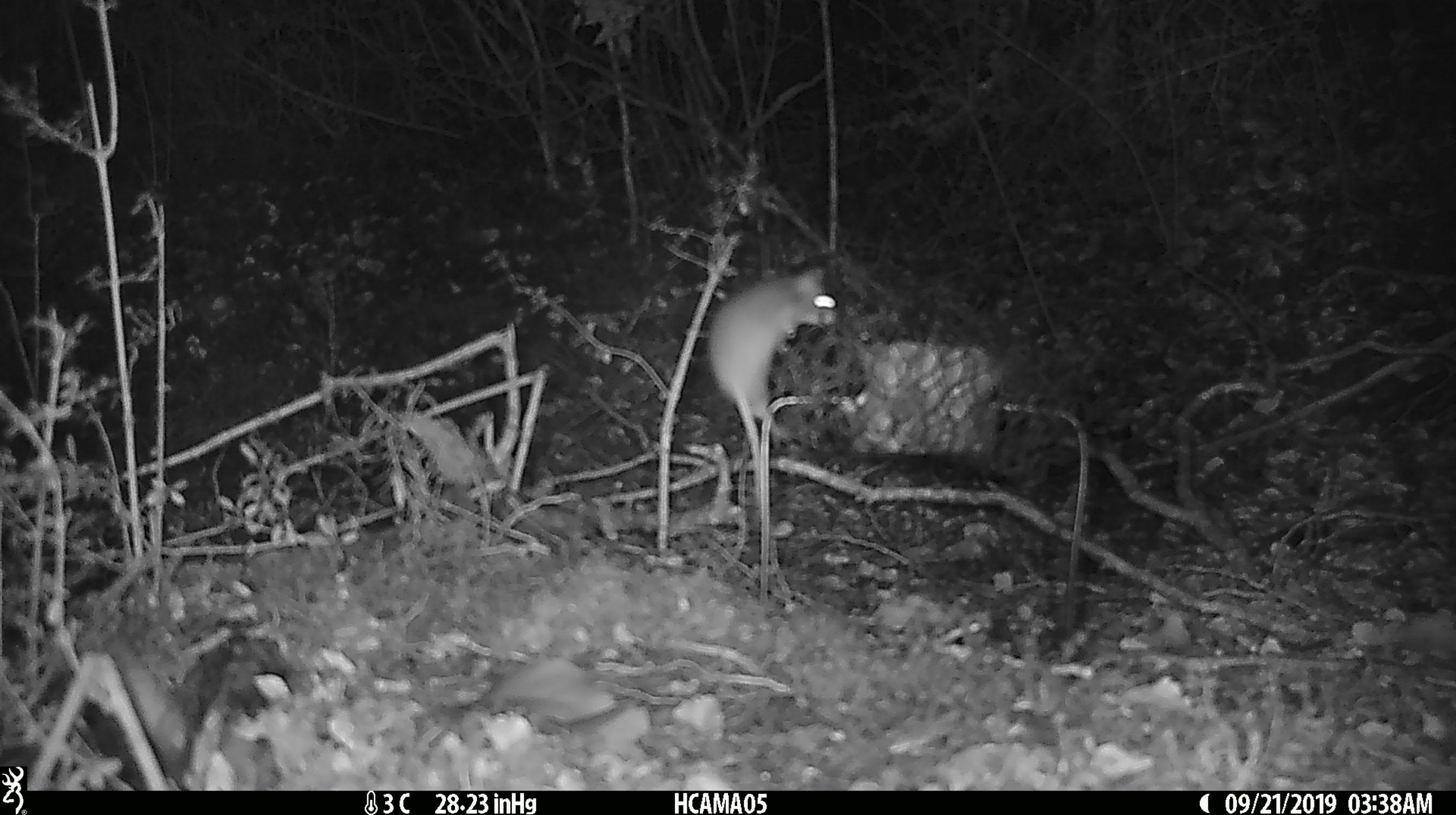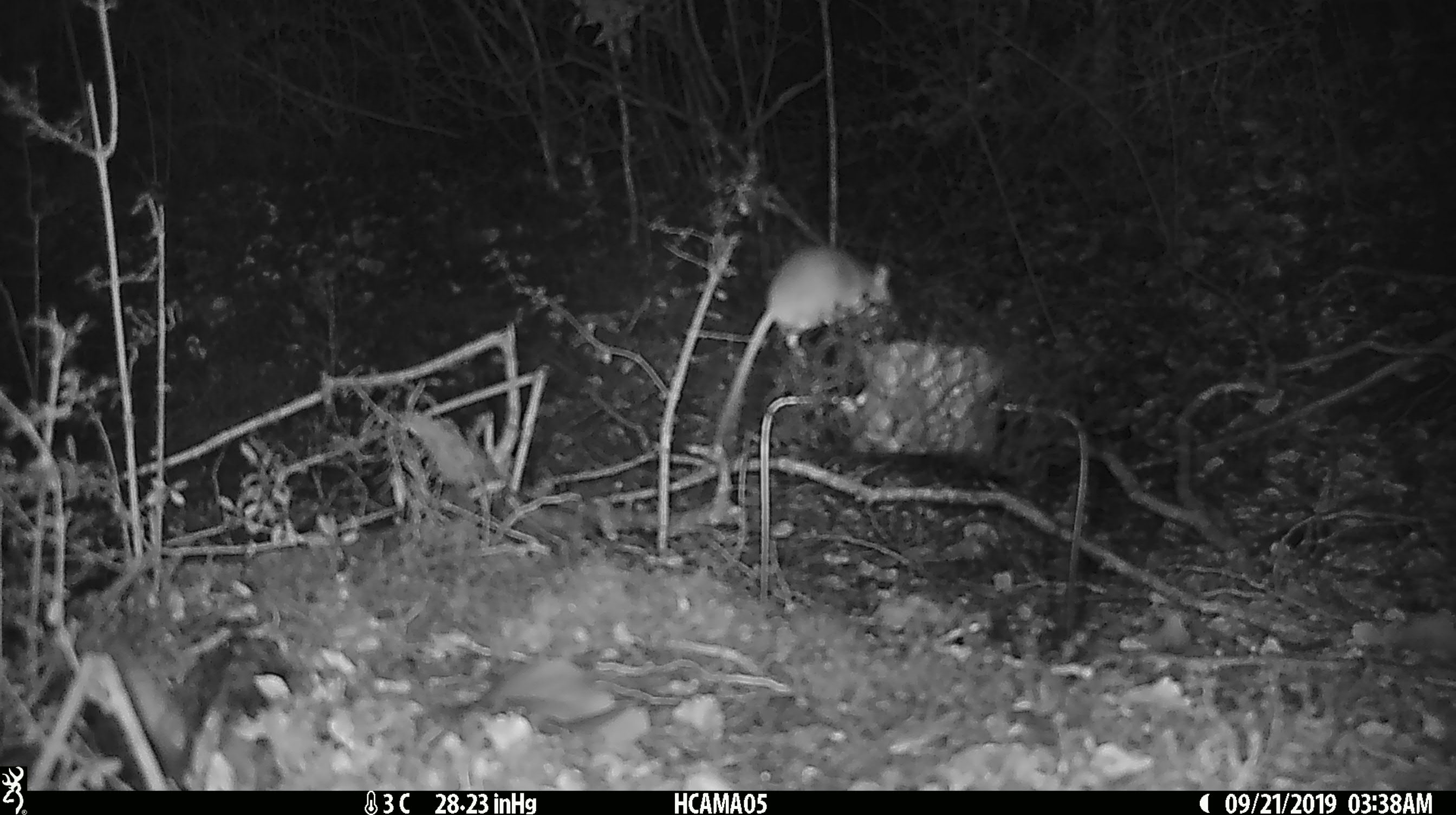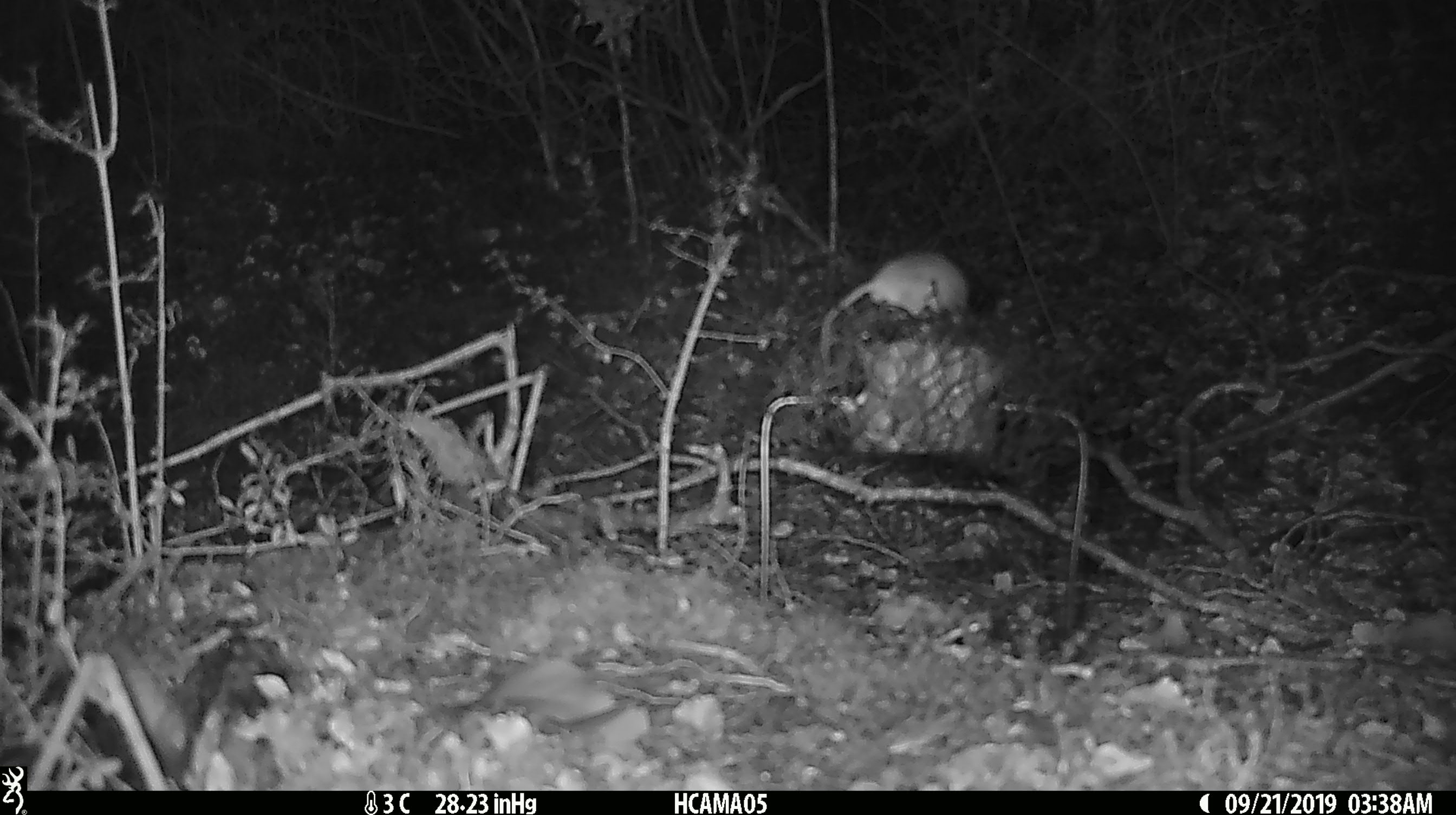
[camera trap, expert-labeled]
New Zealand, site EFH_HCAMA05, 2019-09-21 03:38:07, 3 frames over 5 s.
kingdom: Animalia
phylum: Chordata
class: Mammalia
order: Rodentia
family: Muridae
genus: Mus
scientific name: Mus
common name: mouse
Mouse (Mus).